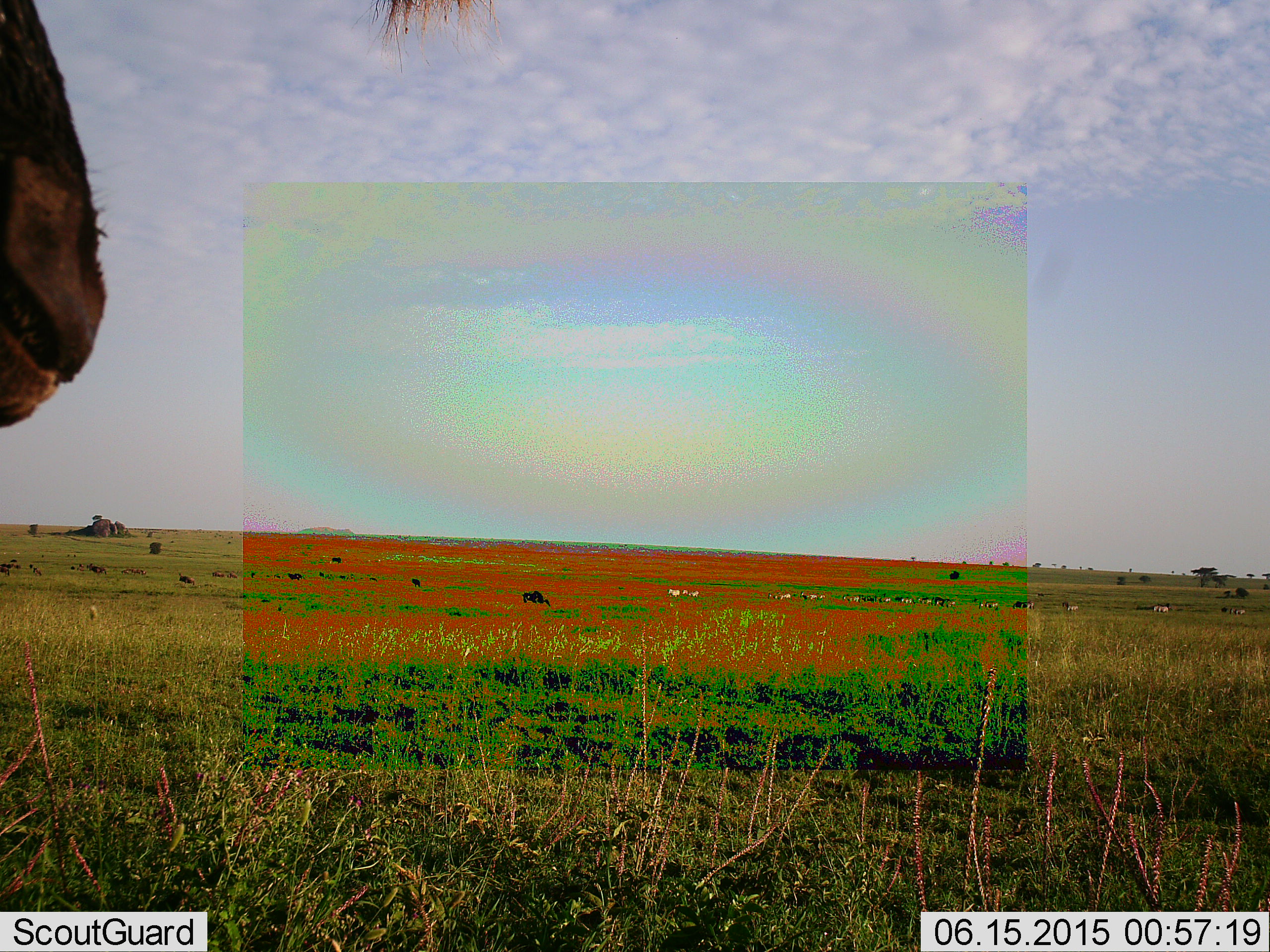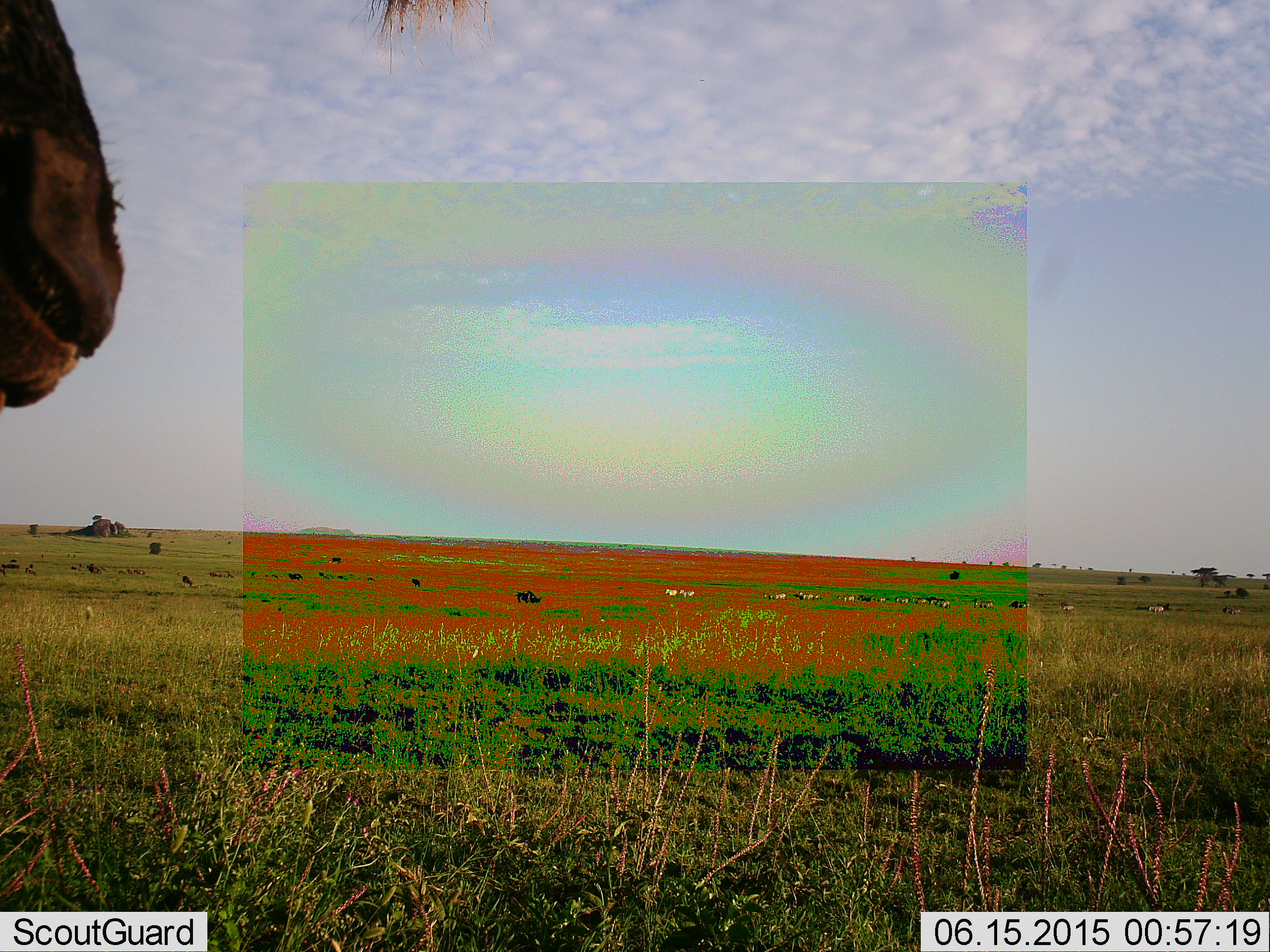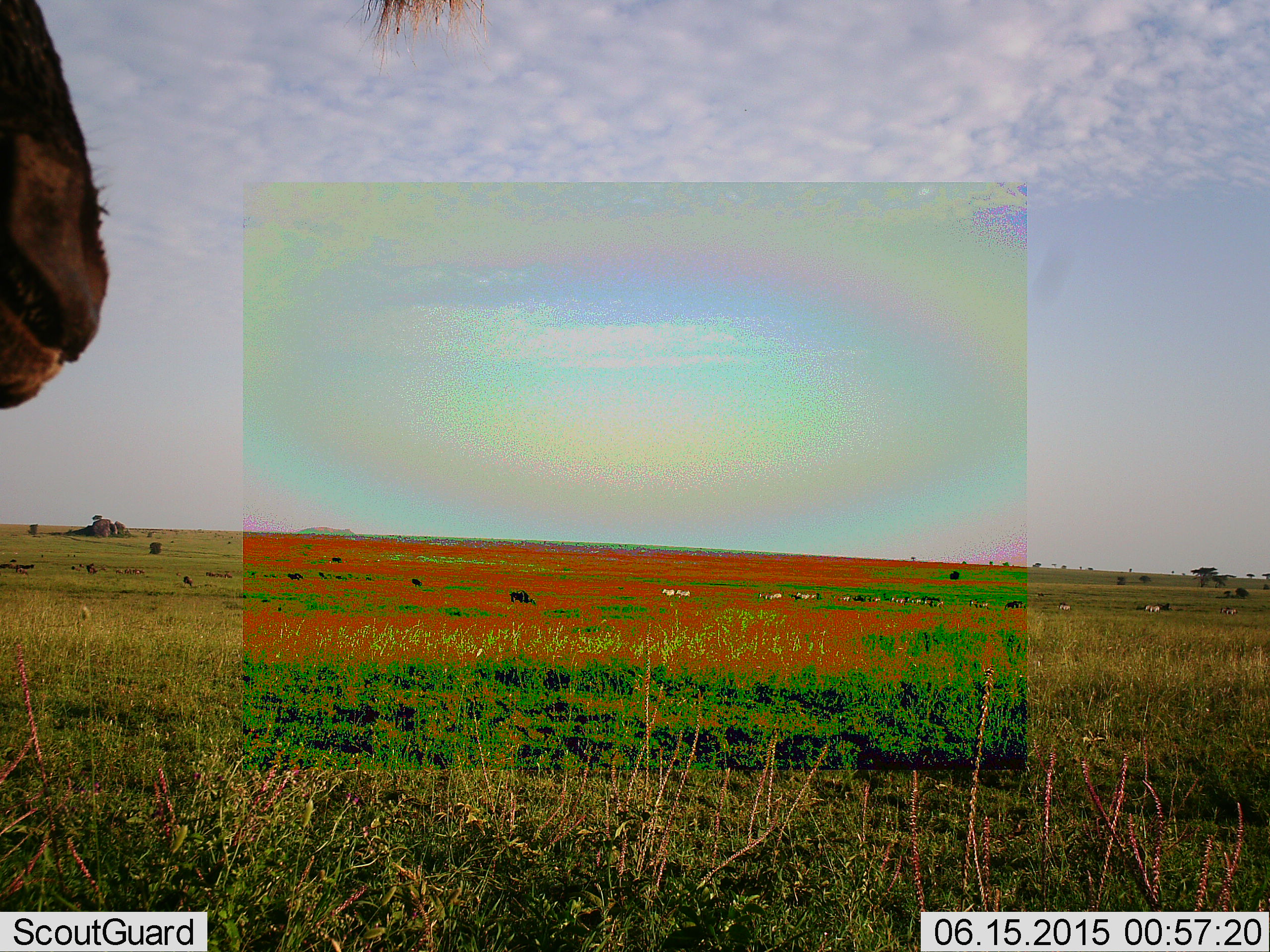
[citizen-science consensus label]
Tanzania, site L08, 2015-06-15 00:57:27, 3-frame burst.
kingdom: Animalia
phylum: Chordata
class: Mammalia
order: Artiodactyla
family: Bovidae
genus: Connochaetes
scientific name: Connochaetes taurinus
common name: blue wildebeest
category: wildebeest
Wildebeest (blue wildebeest) (Connochaetes taurinus), count 11-50. Behavior (volunteer vote fractions): standing 94%, resting 0%, moving 62%, interacting 0%. Young present (vote fraction): 0%. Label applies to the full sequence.